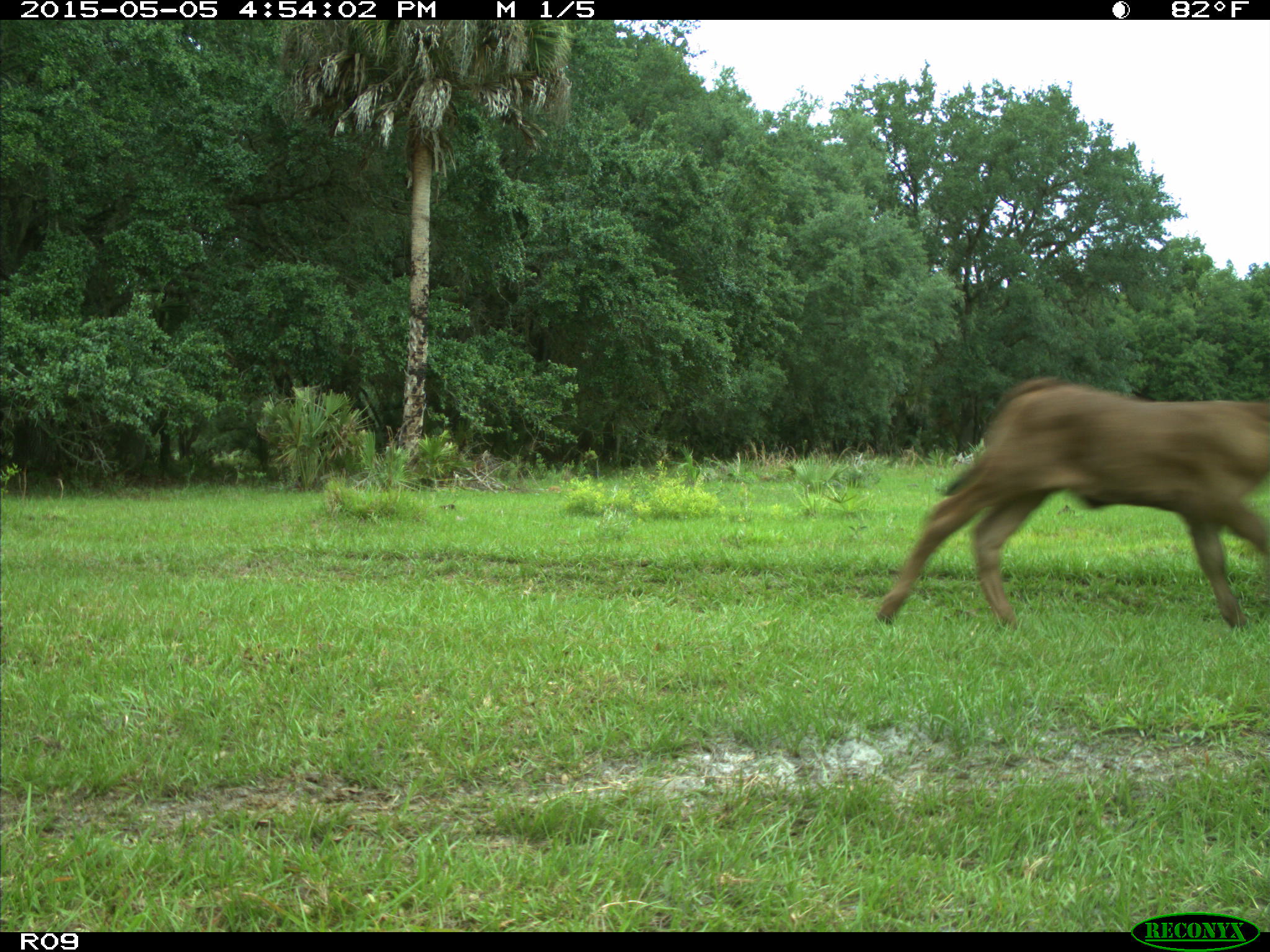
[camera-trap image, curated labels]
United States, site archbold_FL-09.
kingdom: Animalia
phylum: Chordata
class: Mammalia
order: Artiodactyla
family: Bovidae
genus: Bos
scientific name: Bos taurus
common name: domestic cow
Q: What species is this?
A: Bos taurus (domestic cow).